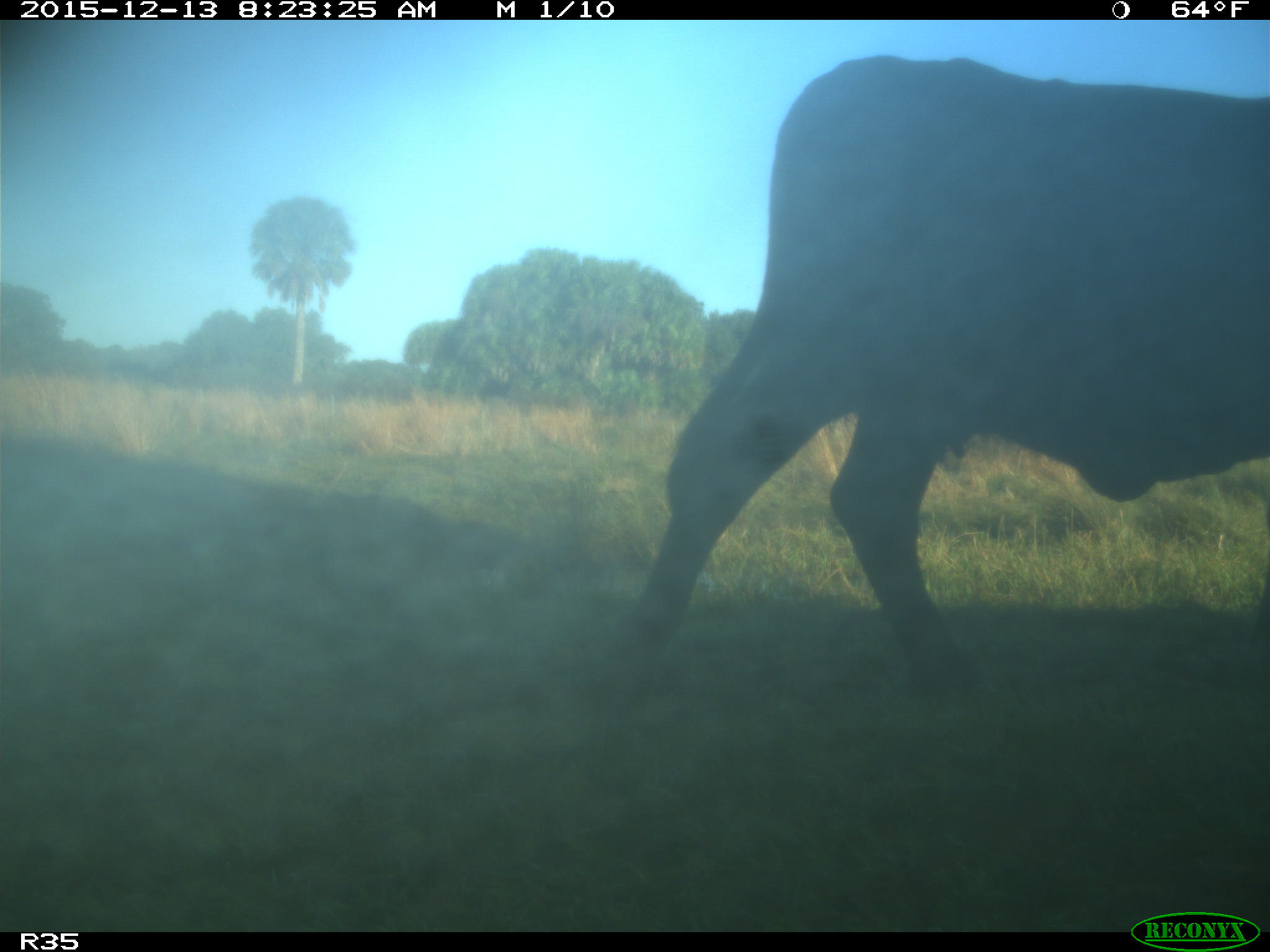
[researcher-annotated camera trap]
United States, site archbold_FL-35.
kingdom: Animalia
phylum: Chordata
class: Mammalia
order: Artiodactyla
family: Bovidae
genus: Bos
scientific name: Bos taurus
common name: domestic cow